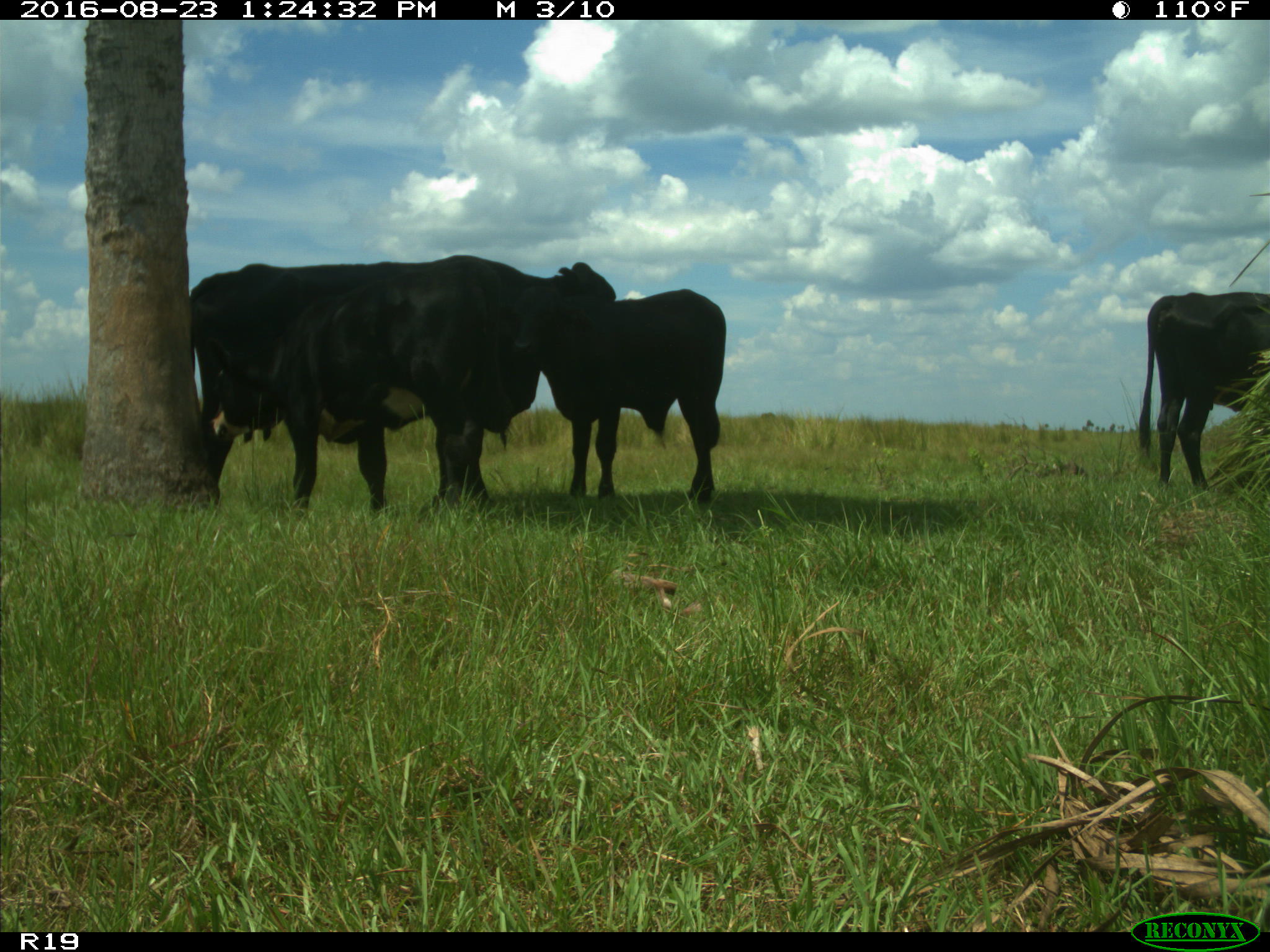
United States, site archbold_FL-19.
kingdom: Animalia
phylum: Chordata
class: Mammalia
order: Artiodactyla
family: Bovidae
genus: Bos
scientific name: Bos taurus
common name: domestic cow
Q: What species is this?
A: Bos taurus (domestic cow).